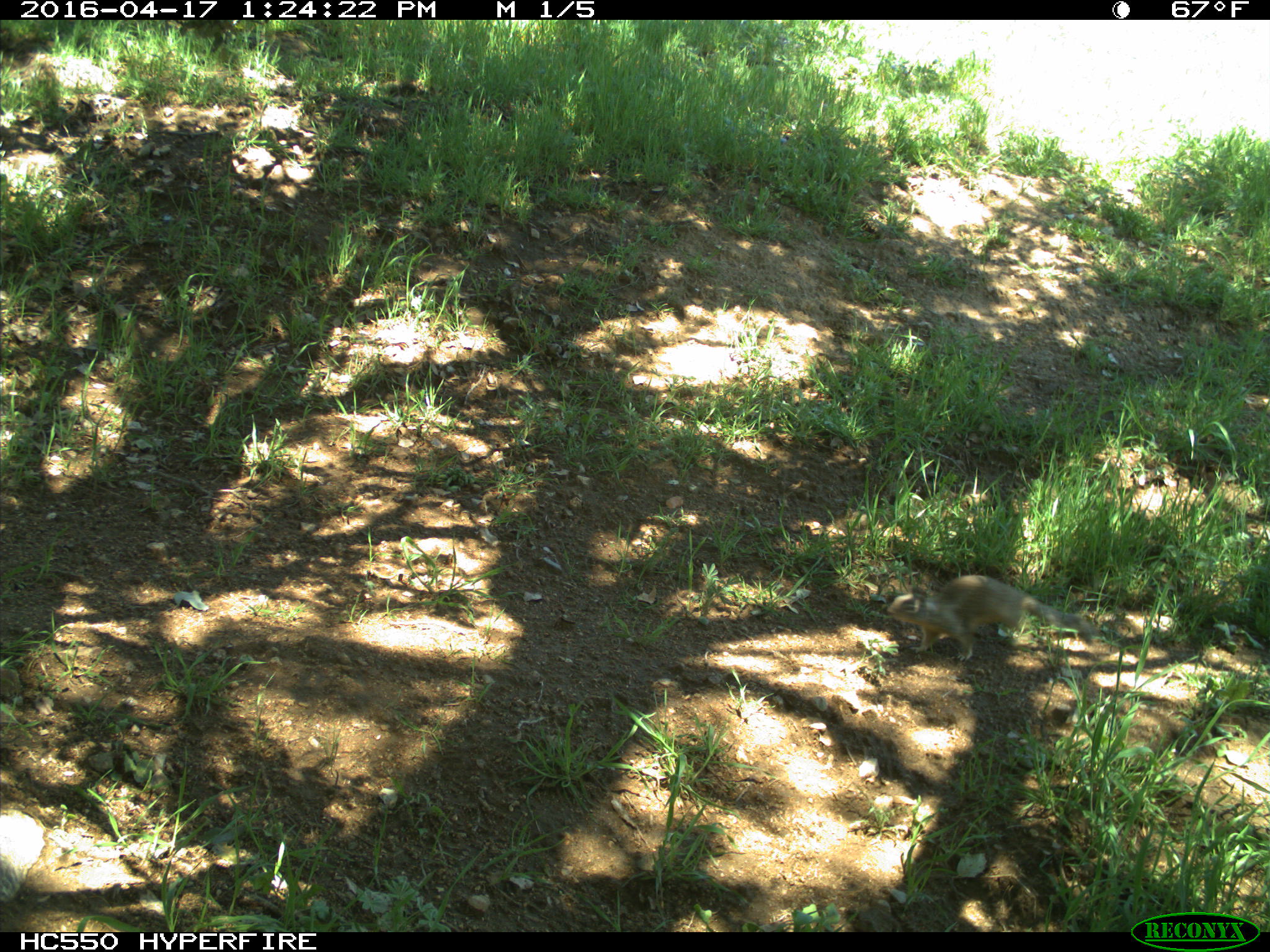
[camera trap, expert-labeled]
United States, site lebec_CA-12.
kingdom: Animalia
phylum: Chordata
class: Mammalia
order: Rodentia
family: Sciuridae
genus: Otospermophilus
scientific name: Otospermophilus beecheyi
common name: california ground squirrel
Otospermophilus beecheyi (california ground squirrel).